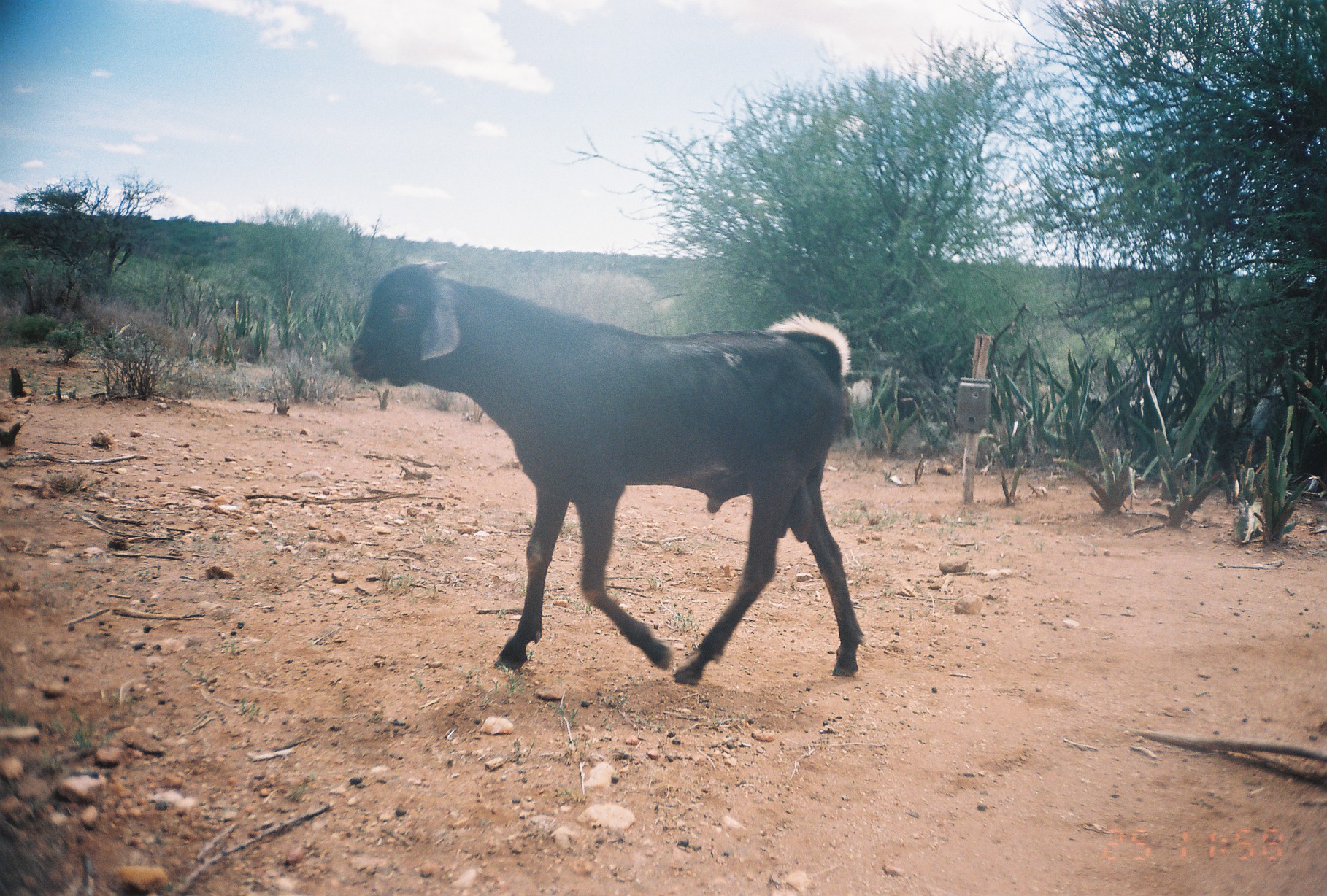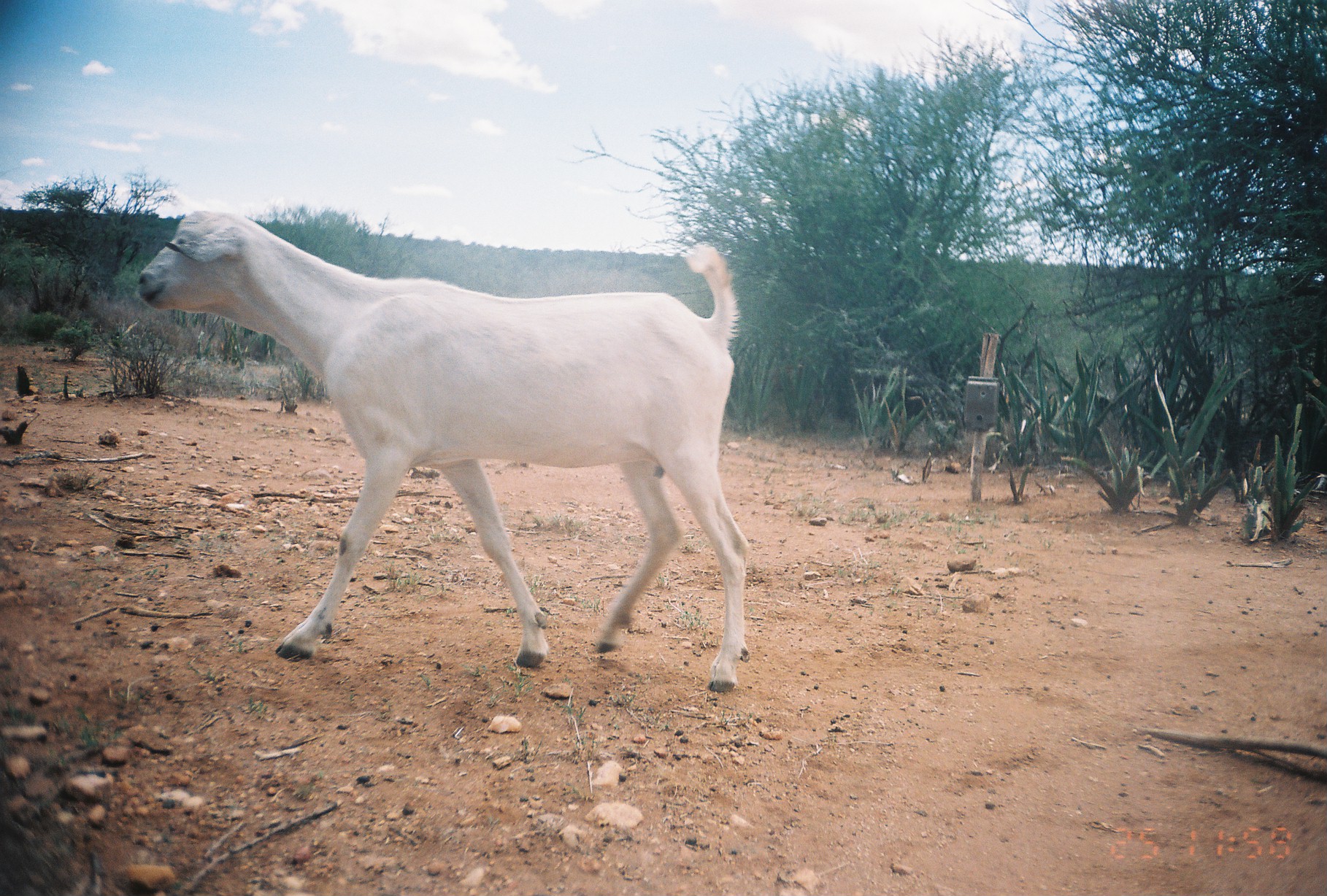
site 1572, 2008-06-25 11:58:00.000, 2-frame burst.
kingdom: Animalia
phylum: Chordata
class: Mammalia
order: Artiodactyla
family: Bovidae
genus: Capra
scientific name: Capra aegagrus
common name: wild goat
Capra aegagrus (wild goat), count 1.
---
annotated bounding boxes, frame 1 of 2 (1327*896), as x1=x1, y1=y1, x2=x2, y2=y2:
capra aegagrus: x1=345, y1=258, x2=864, y2=682; x1=1085, y1=396, x2=1145, y2=432; x1=998, y1=397, x2=1034, y2=436; x1=844, y1=379, x2=871, y2=416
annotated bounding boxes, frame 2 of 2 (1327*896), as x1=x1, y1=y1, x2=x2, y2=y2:
capra aegagrus: x1=132, y1=207, x2=748, y2=691